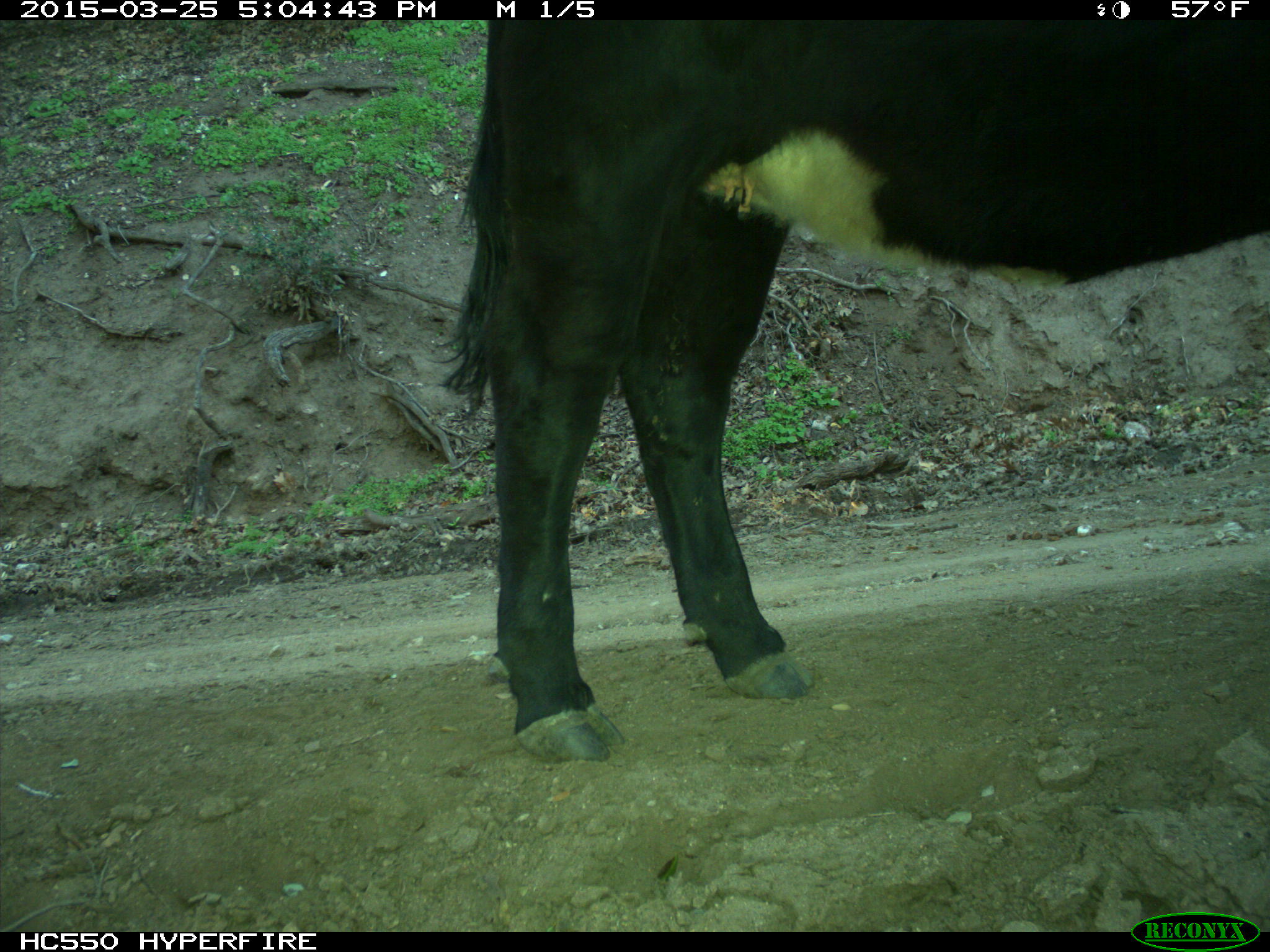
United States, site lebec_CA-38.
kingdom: Animalia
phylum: Chordata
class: Mammalia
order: Artiodactyla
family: Bovidae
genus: Bos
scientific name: Bos taurus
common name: domestic cow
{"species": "Bos taurus (domestic cow)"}